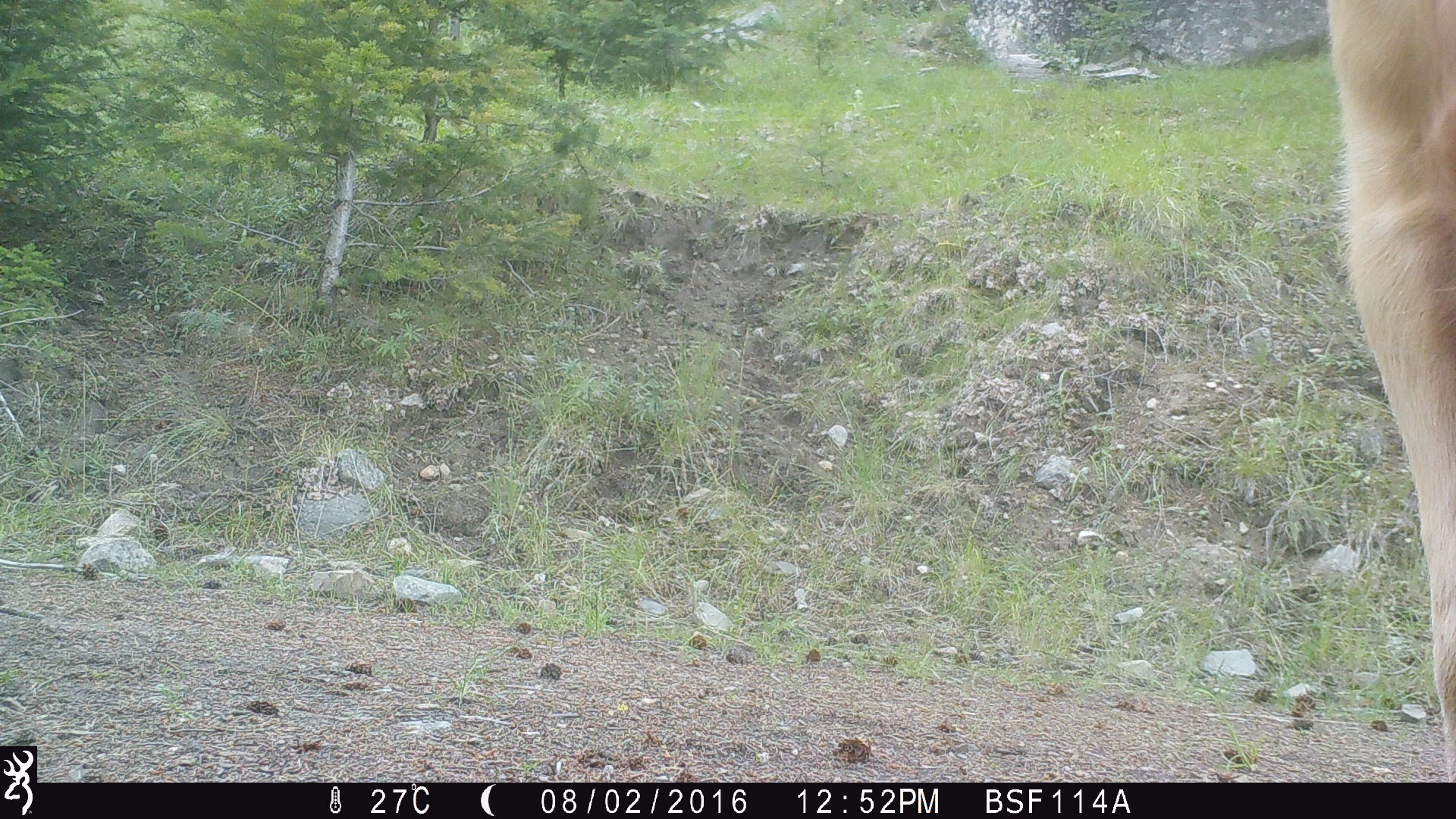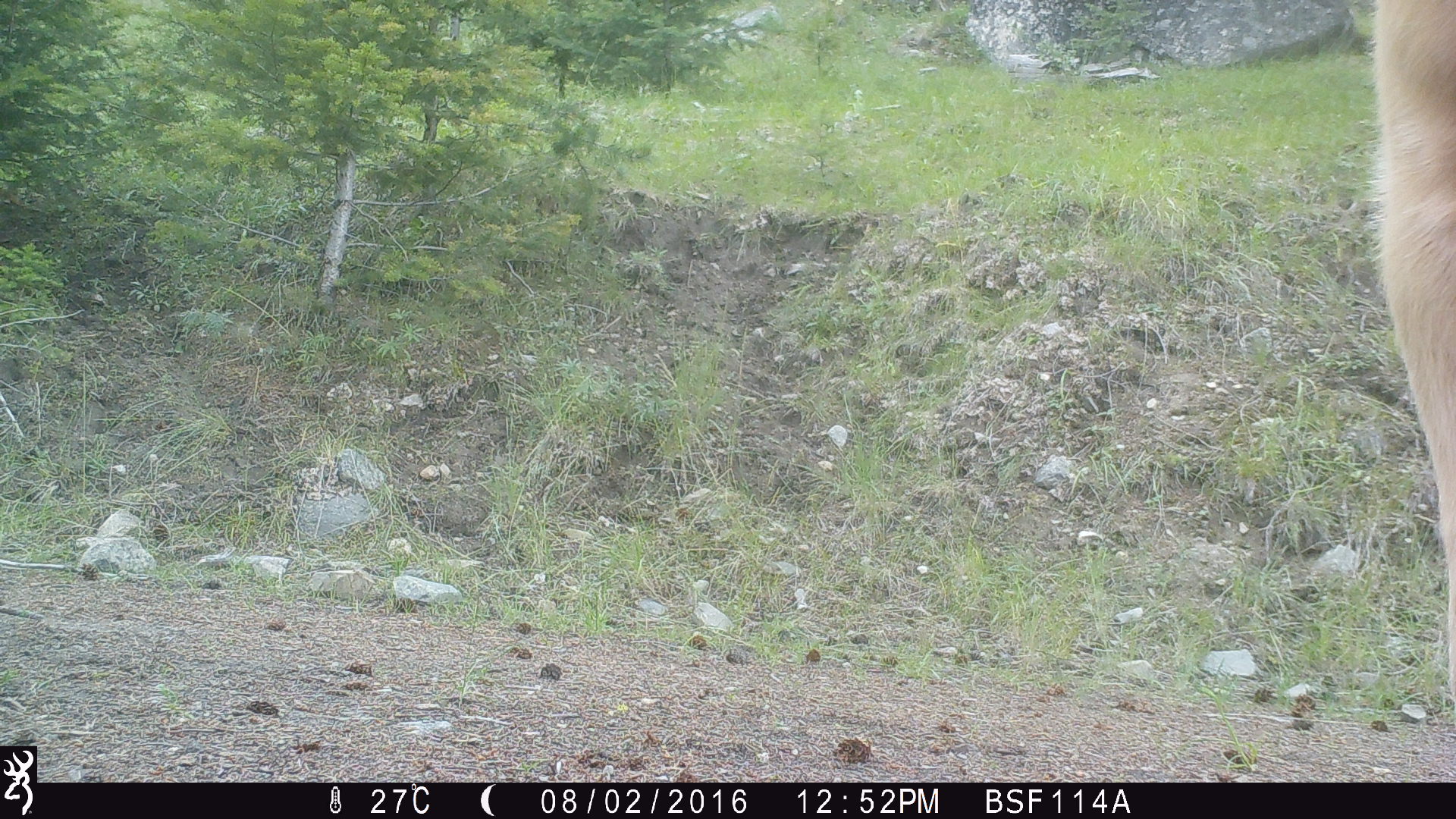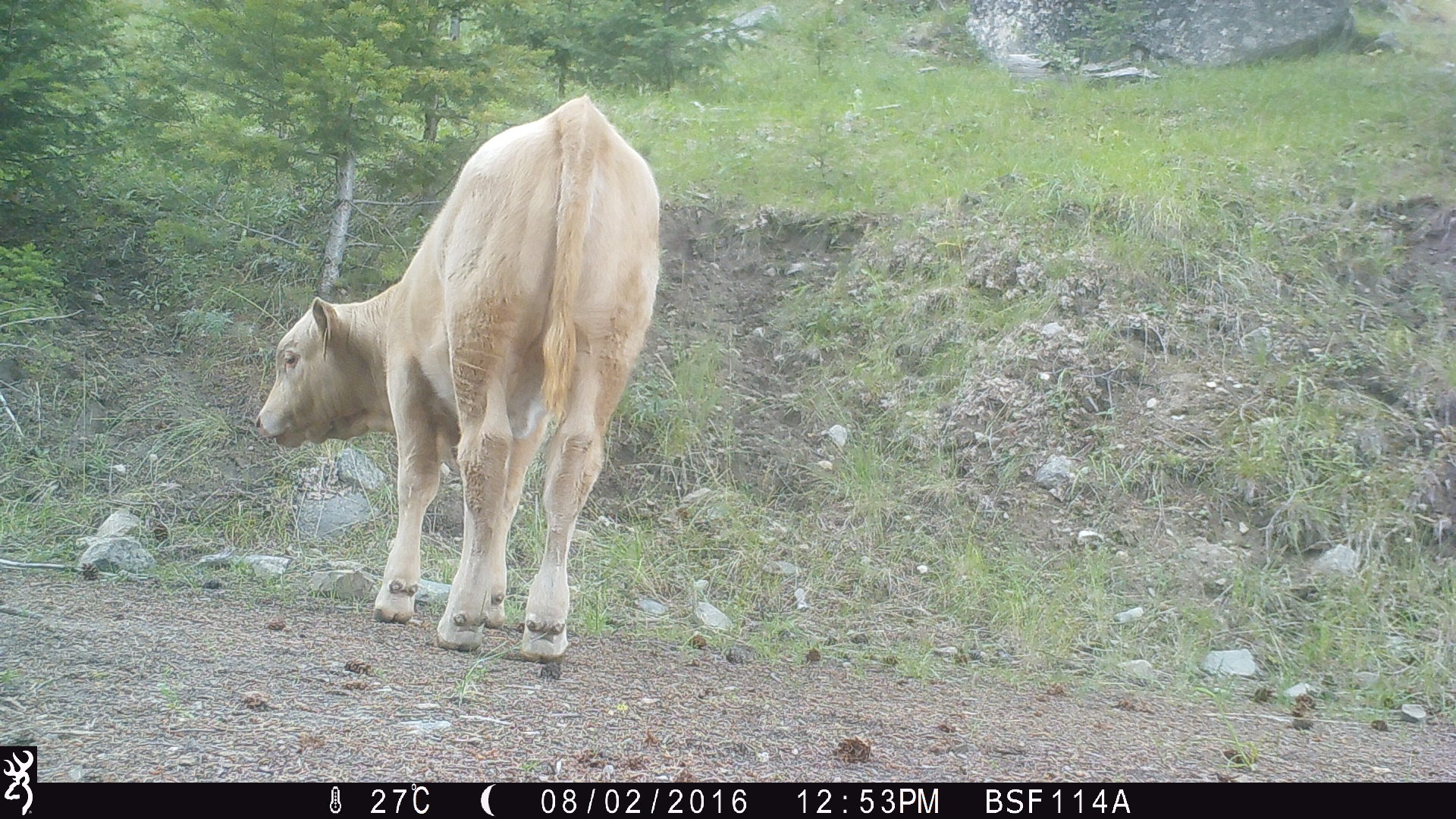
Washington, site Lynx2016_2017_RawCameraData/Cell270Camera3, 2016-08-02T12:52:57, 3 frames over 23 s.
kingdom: Animalia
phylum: Chordata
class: Mammalia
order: Artiodactyla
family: Bovidae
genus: Bos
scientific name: Bos taurus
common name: domestic cattle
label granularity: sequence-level